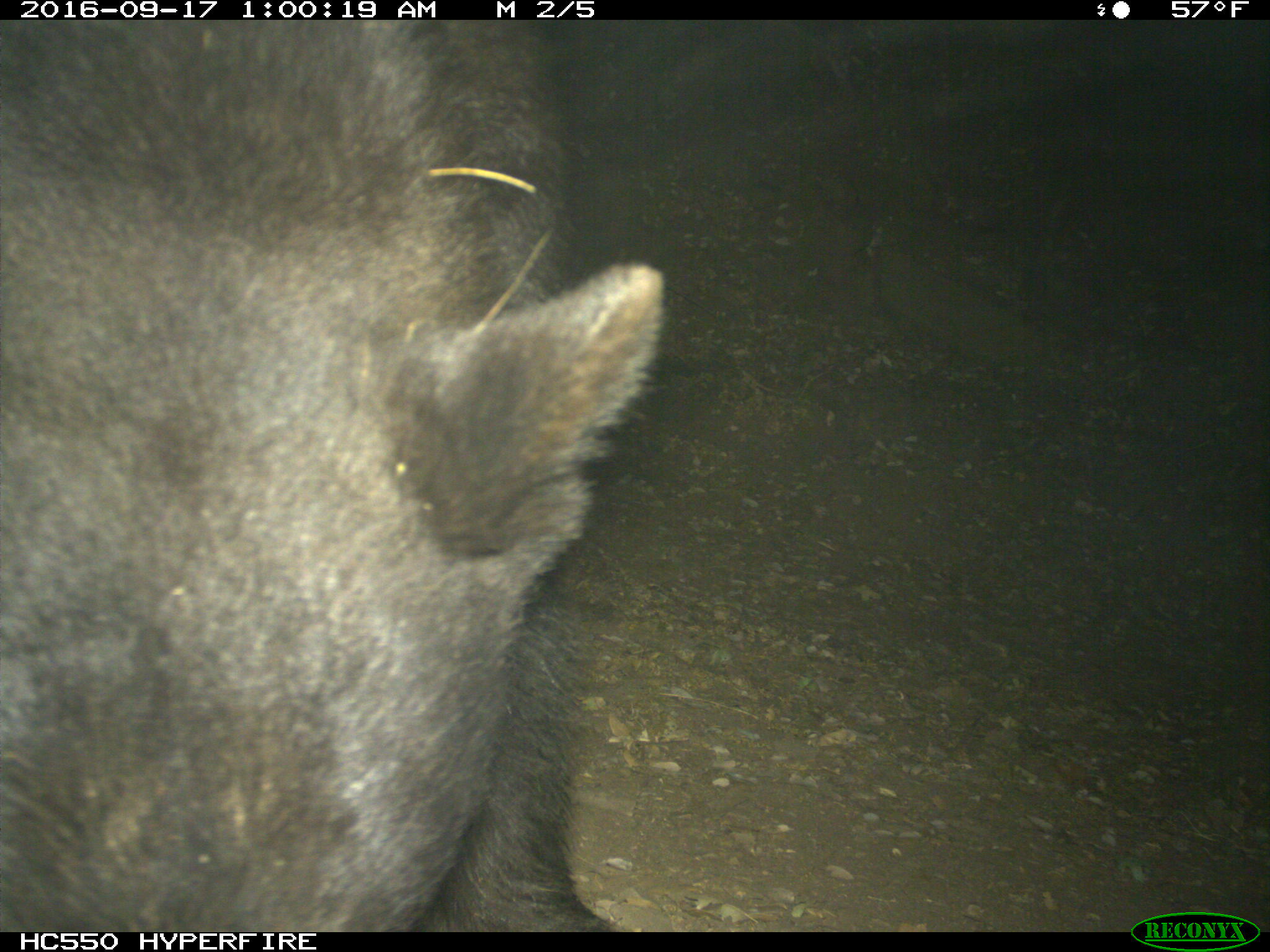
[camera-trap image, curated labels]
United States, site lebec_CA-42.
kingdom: Animalia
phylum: Chordata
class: Mammalia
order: Carnivora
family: Ursidae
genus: Ursus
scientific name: Ursus americanus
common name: american black bear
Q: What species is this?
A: Ursus americanus (american black bear).